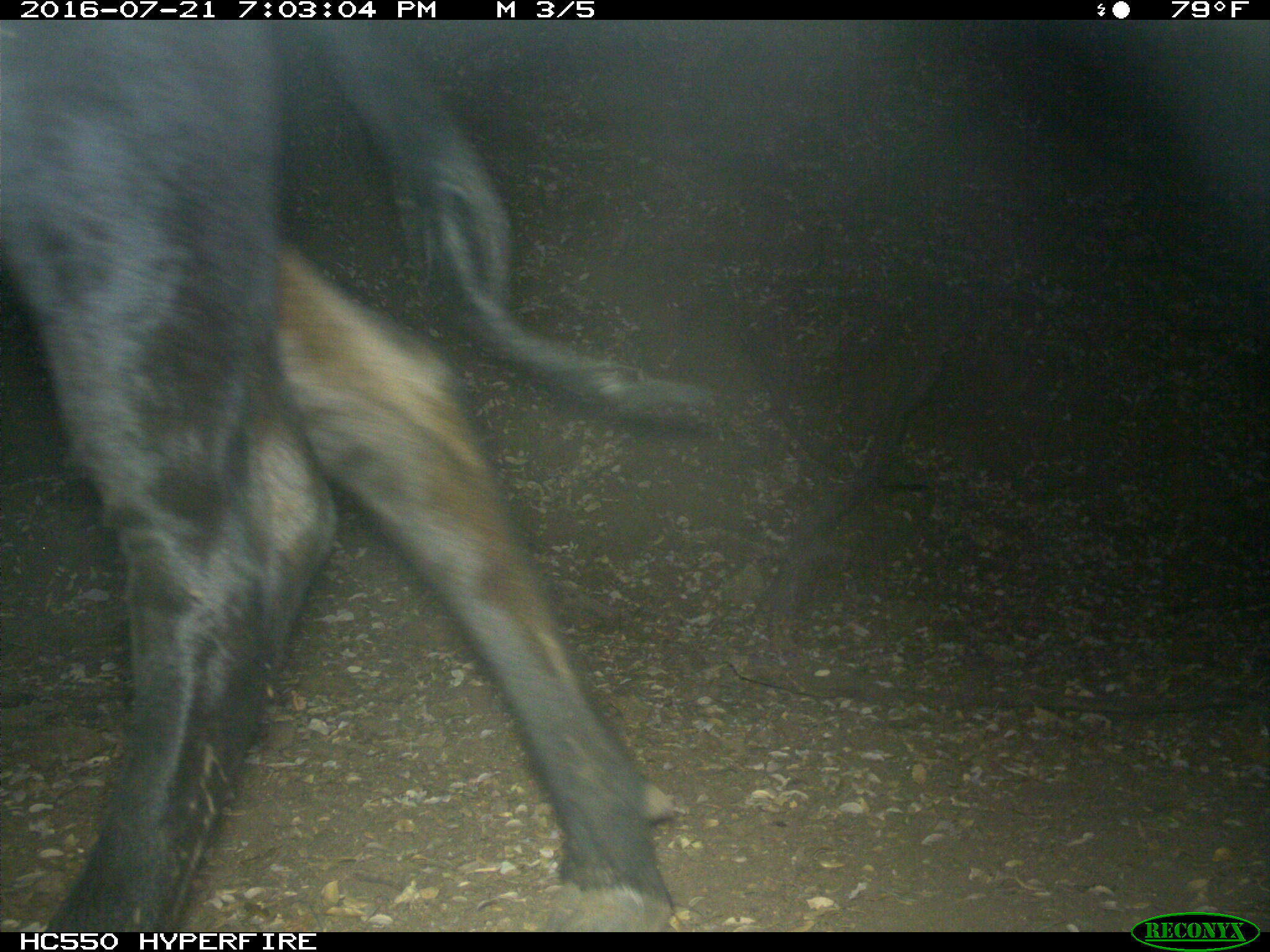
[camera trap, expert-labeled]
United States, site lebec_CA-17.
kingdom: Animalia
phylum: Chordata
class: Mammalia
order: Artiodactyla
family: Bovidae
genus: Bos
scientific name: Bos taurus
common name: domestic cow